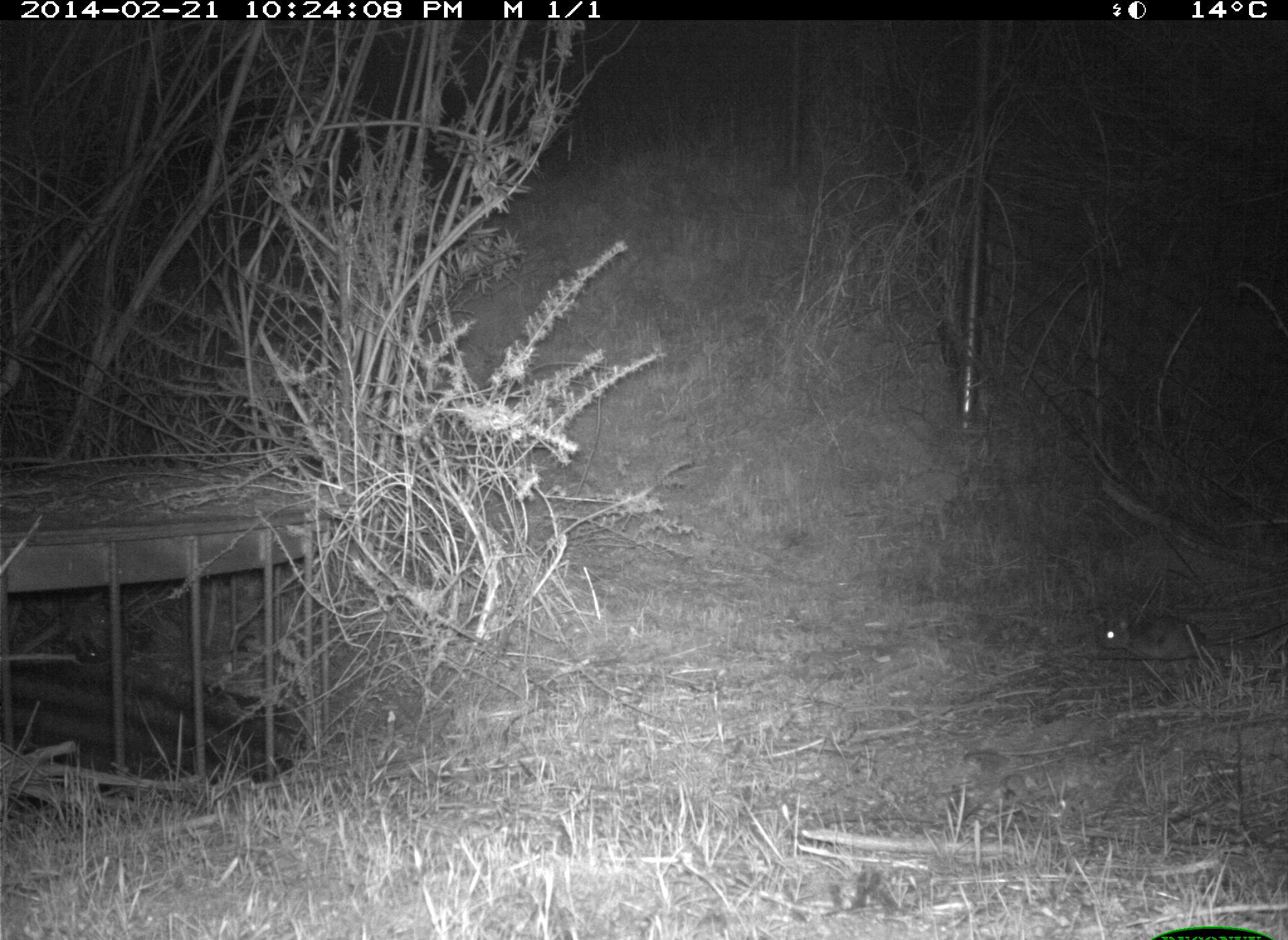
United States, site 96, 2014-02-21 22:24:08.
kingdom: Animalia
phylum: Chordata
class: Mammalia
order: Rodentia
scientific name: Rodentia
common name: rodent